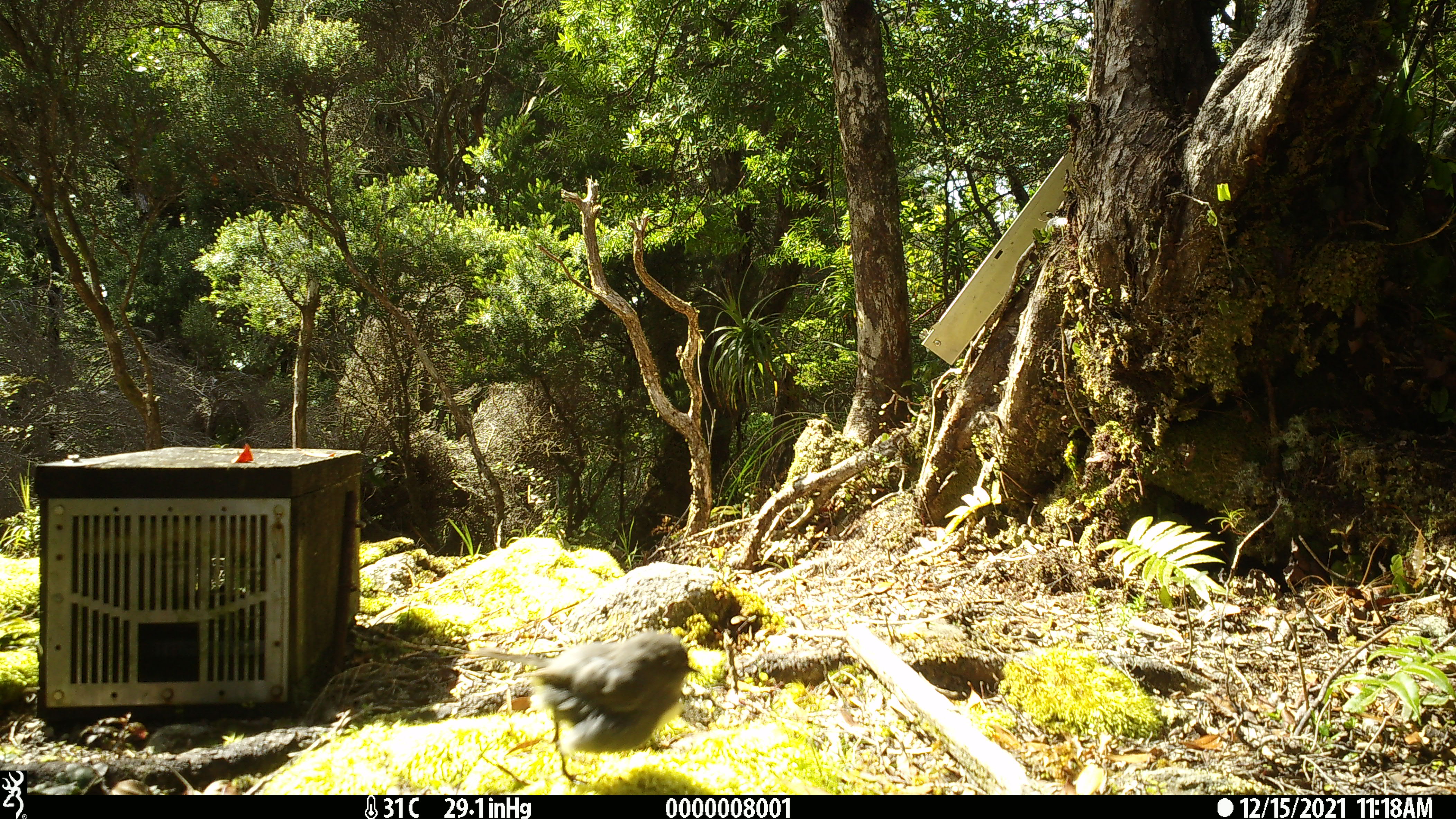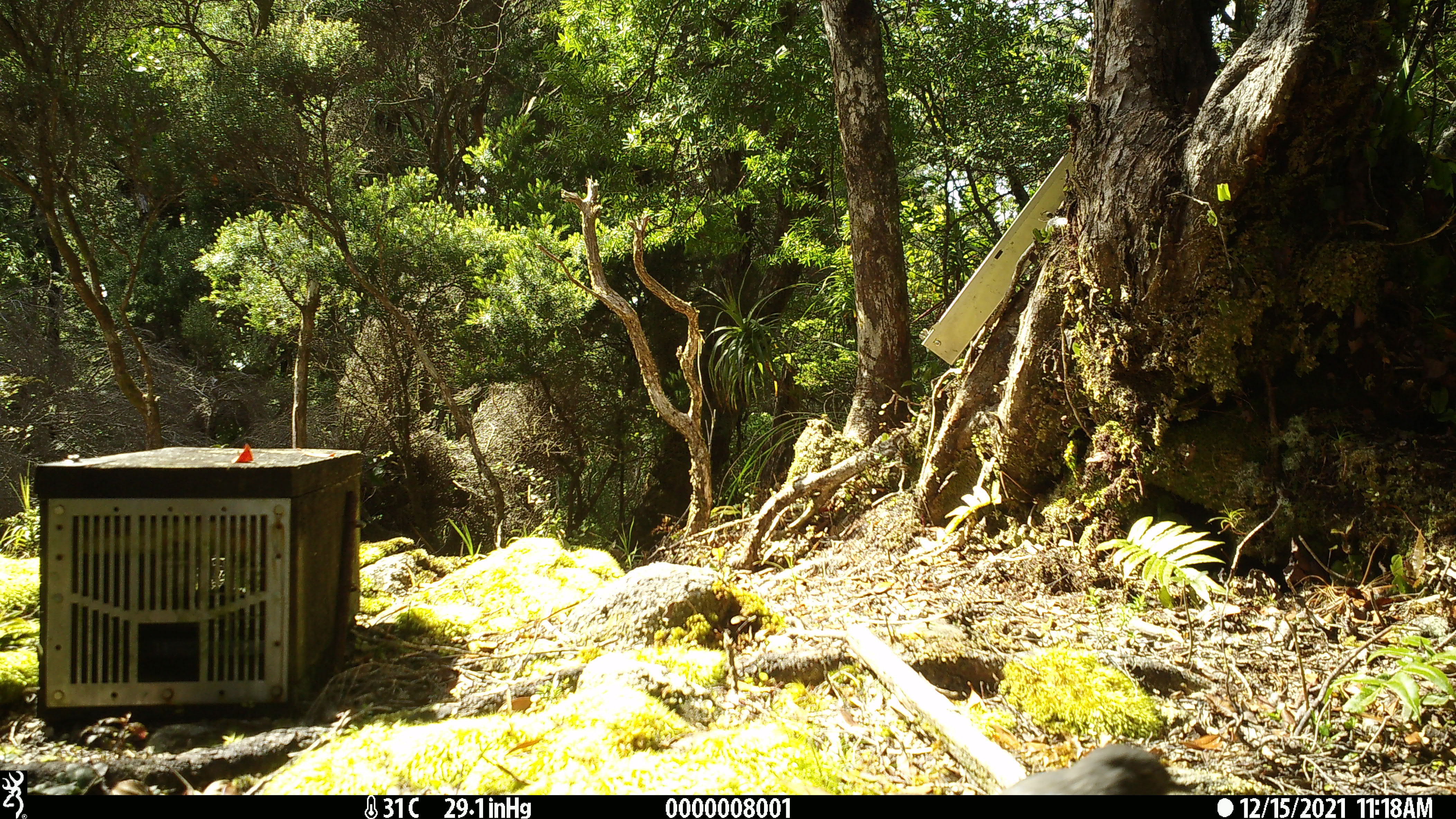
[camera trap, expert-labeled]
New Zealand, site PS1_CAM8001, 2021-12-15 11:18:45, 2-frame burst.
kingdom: Animalia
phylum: Chordata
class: Aves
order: Passeriformes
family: Petroicidae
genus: Petroica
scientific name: Petroica australis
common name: new zealand robin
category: robin